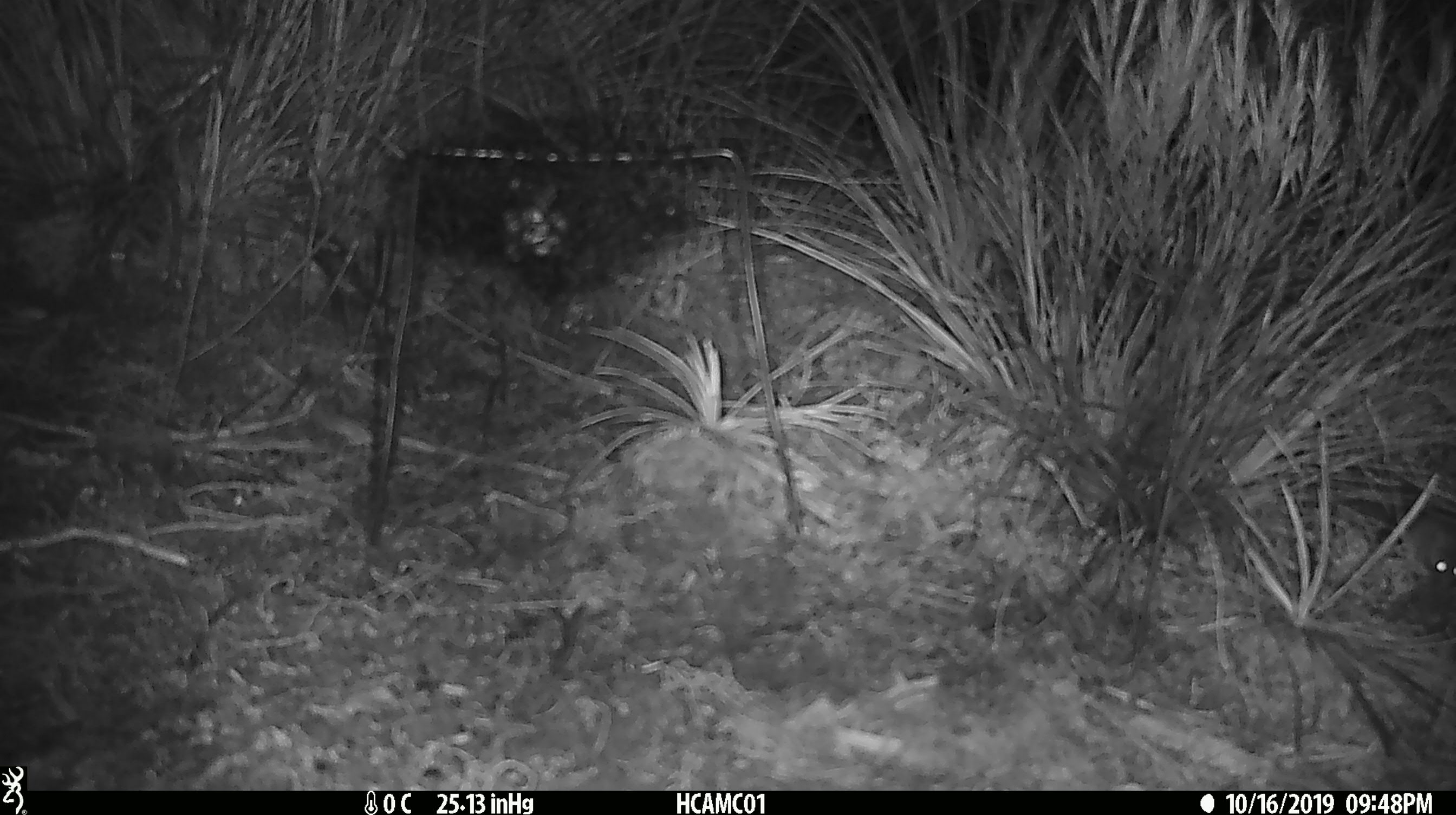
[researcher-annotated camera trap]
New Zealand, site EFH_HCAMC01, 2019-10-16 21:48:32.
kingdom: Animalia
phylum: Chordata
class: Mammalia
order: Rodentia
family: Muridae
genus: Mus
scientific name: Mus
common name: mouse